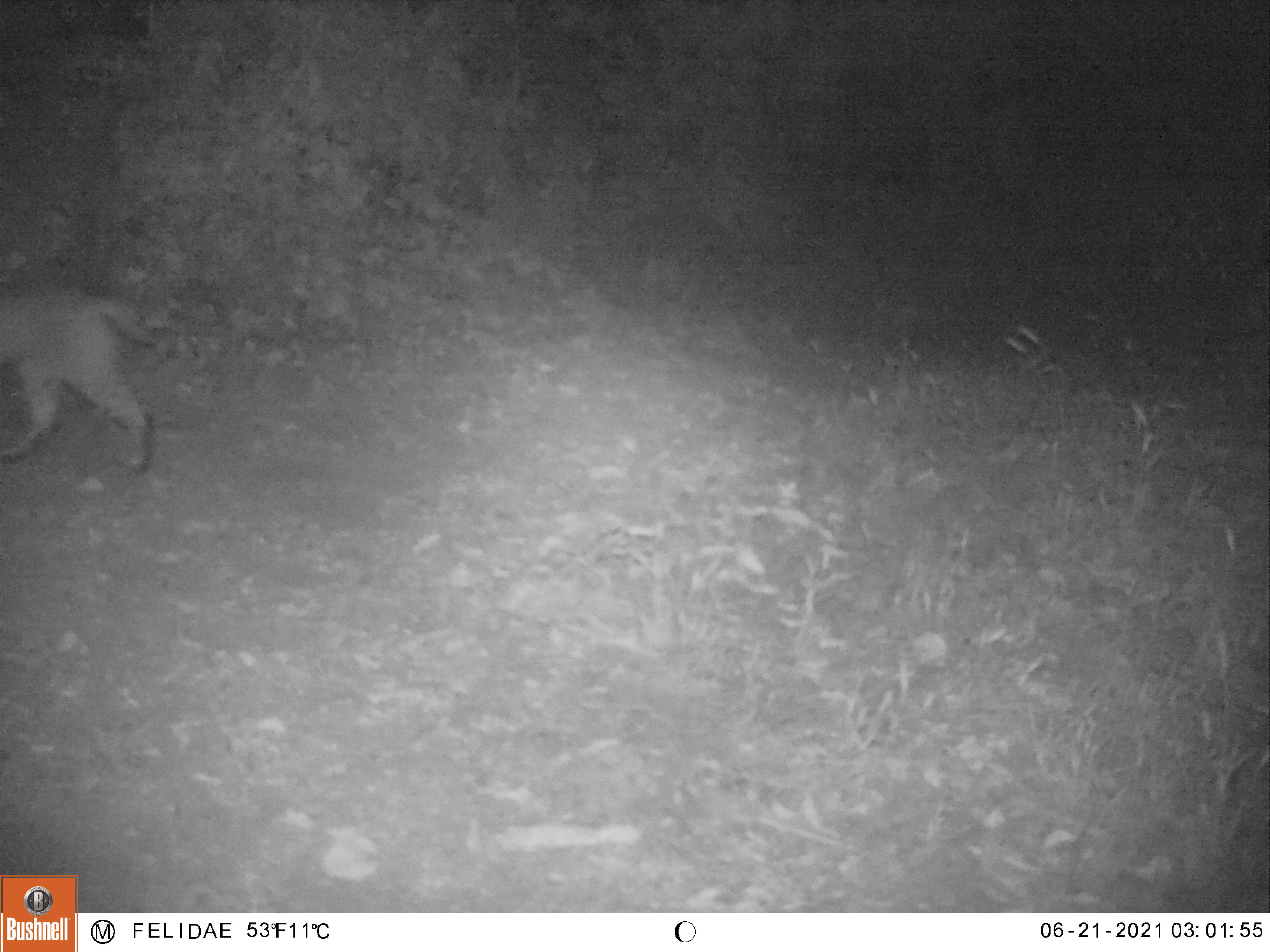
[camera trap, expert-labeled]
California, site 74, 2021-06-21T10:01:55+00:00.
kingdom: Animalia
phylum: Chordata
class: Mammalia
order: Carnivora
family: Felidae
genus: Lynx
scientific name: Lynx rufus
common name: bobcat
Bobcat (Lynx rufus).